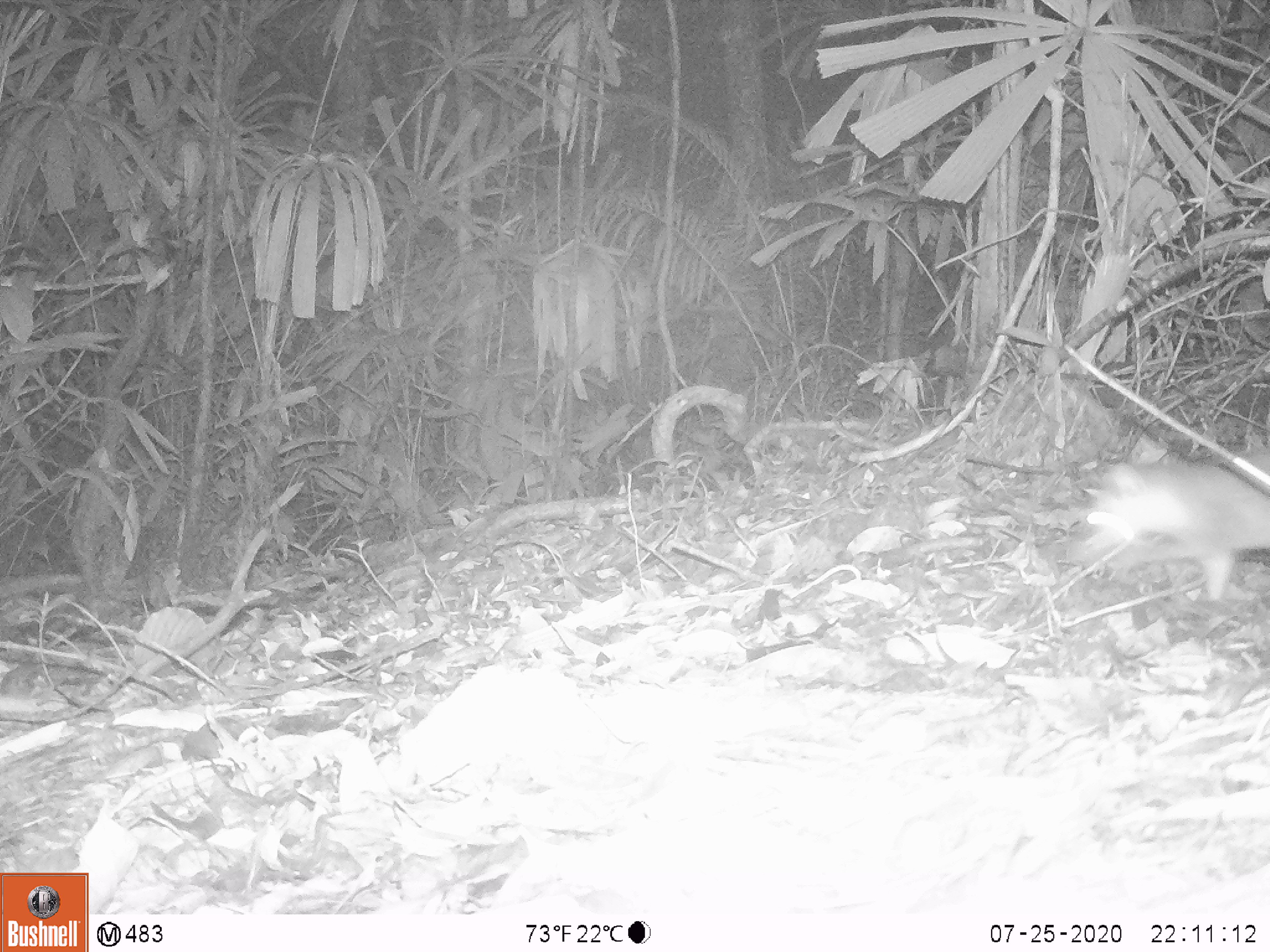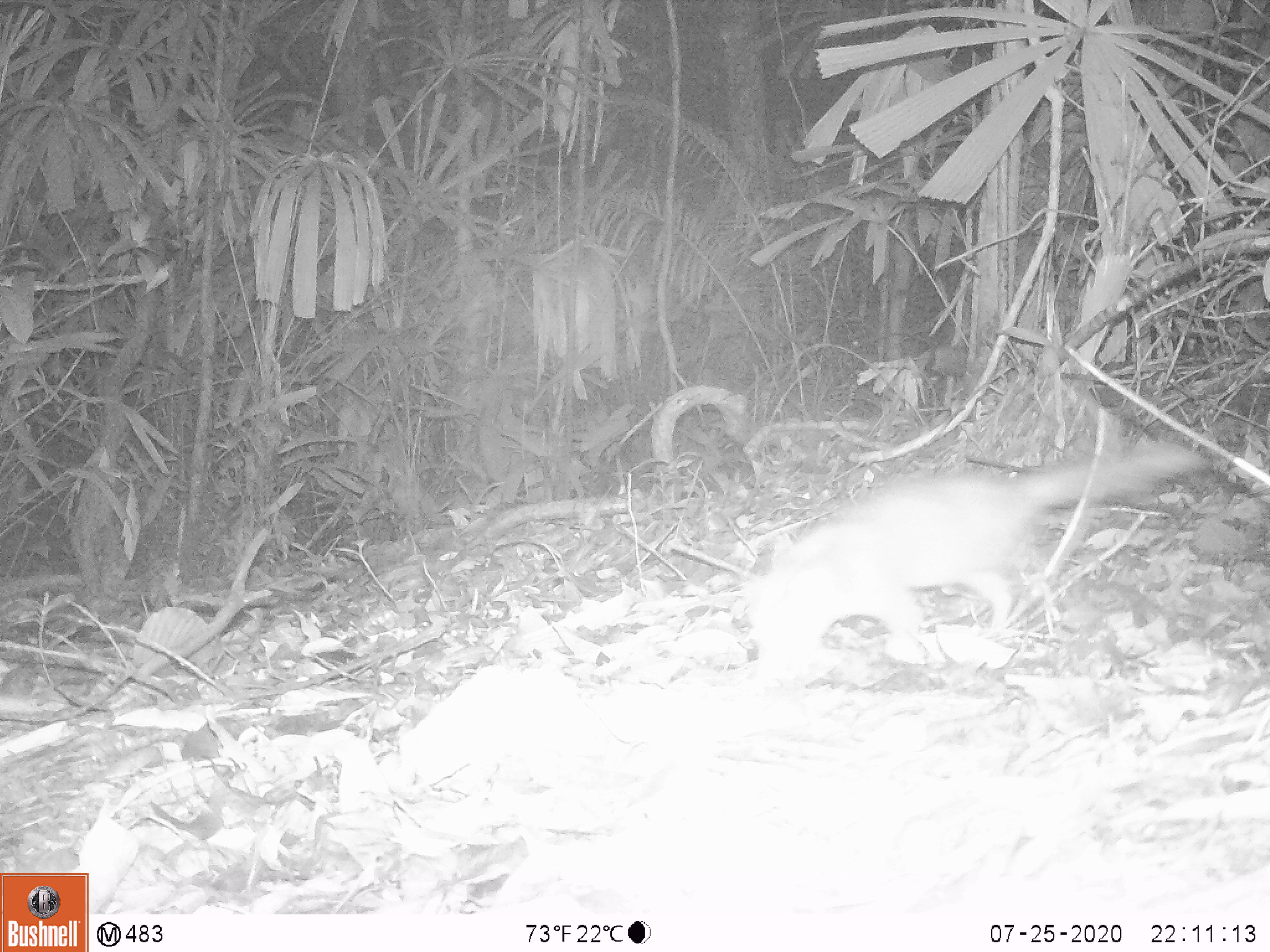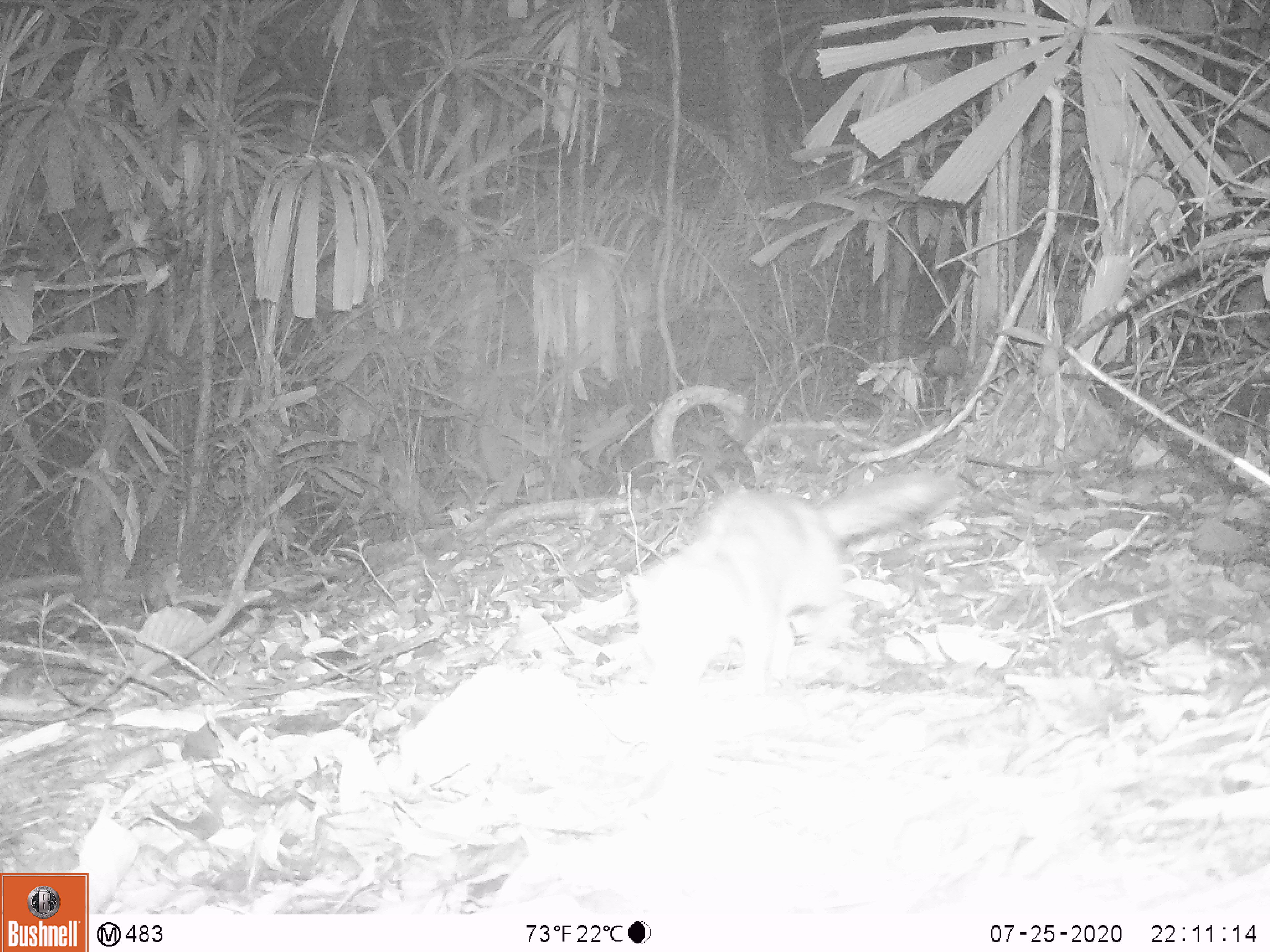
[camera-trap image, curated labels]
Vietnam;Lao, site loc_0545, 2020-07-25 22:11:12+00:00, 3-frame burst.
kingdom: Animalia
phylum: Chordata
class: Mammalia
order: Carnivora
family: Mustelidae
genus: Melogale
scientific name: Melogale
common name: ferret badger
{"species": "ferret badger (Melogale)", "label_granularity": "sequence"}